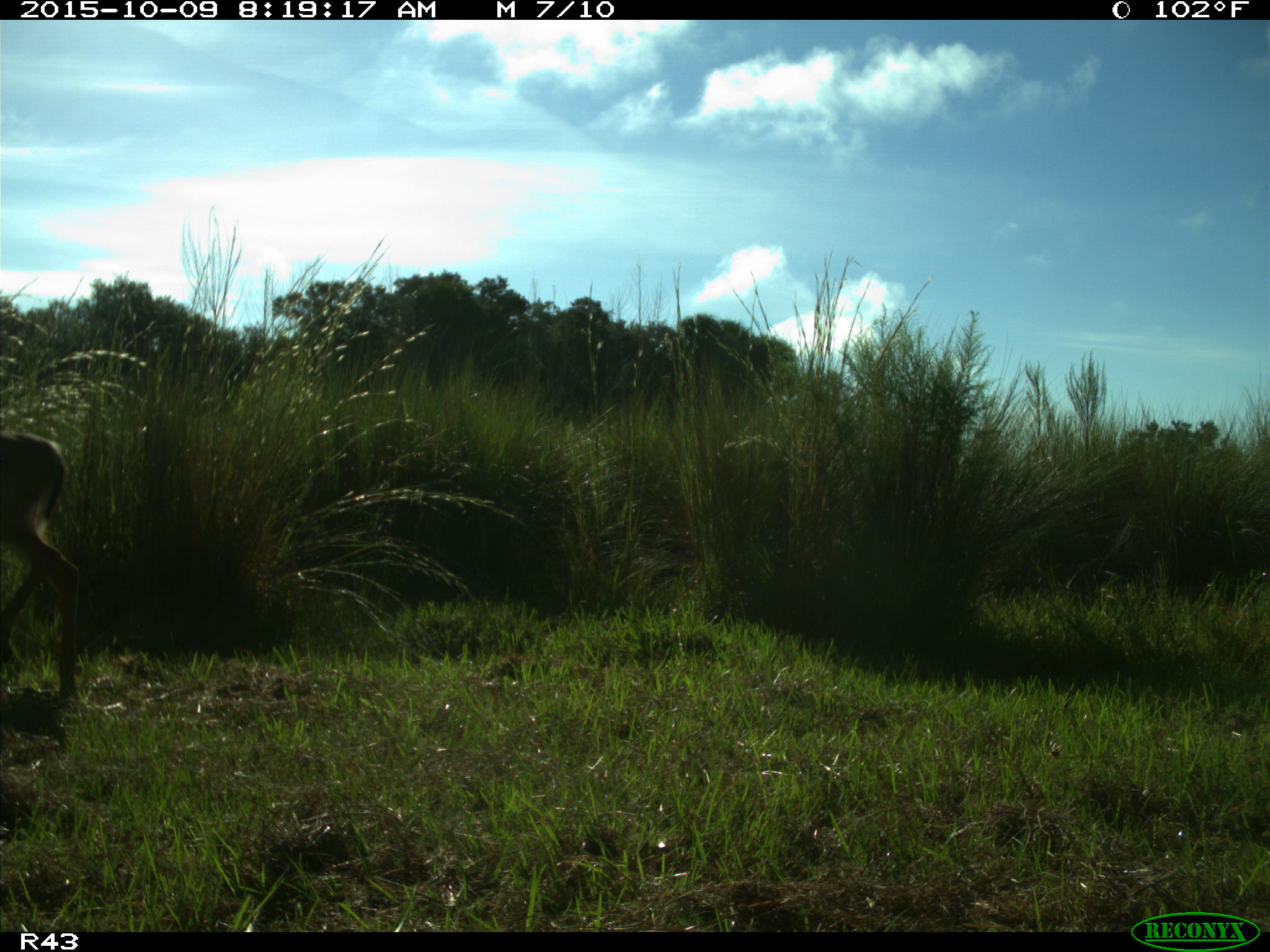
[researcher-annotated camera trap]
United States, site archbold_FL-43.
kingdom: Animalia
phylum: Chordata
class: Mammalia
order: Artiodactyla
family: Cervidae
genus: Odocoileus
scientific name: Odocoileus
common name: deer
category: unidentified deer